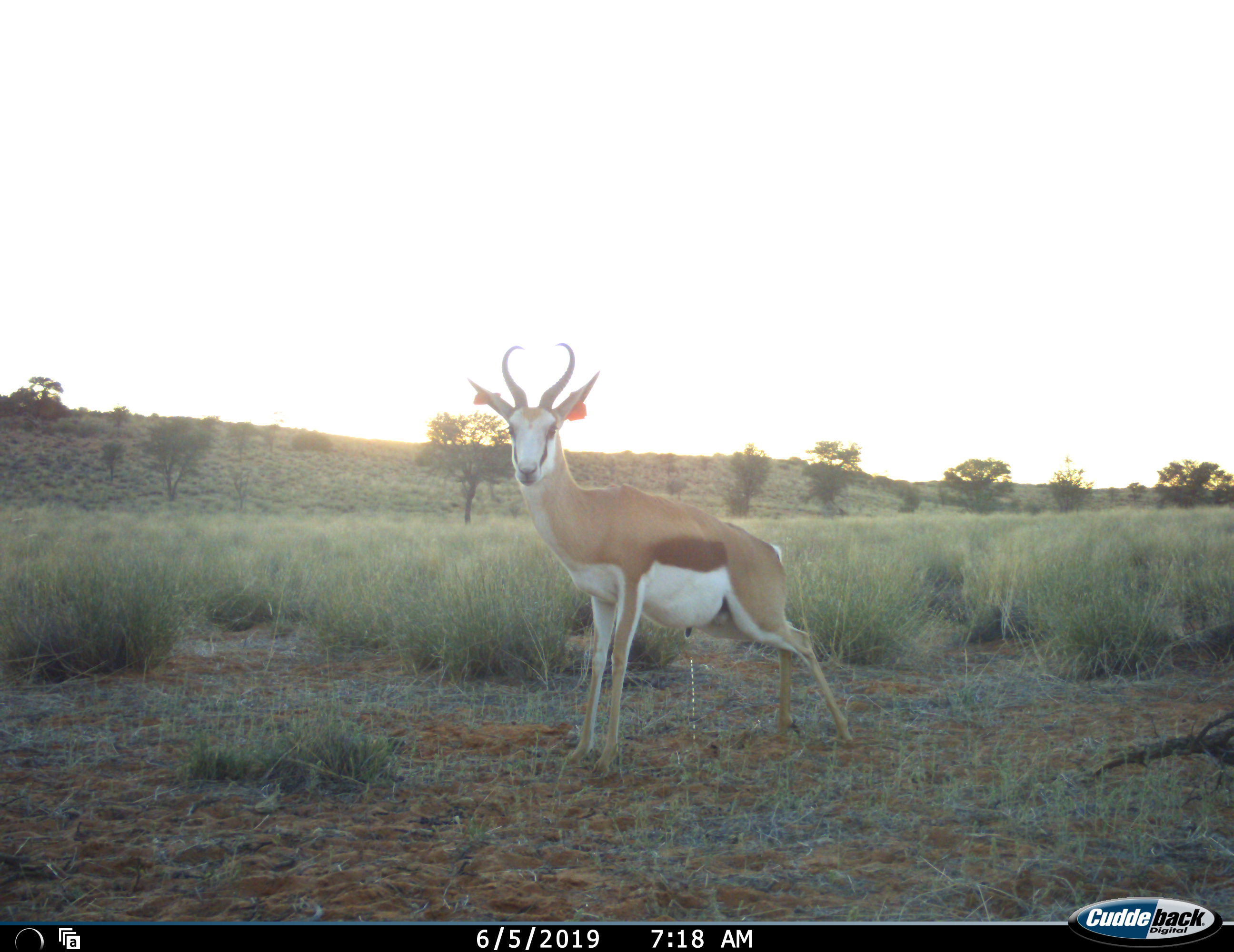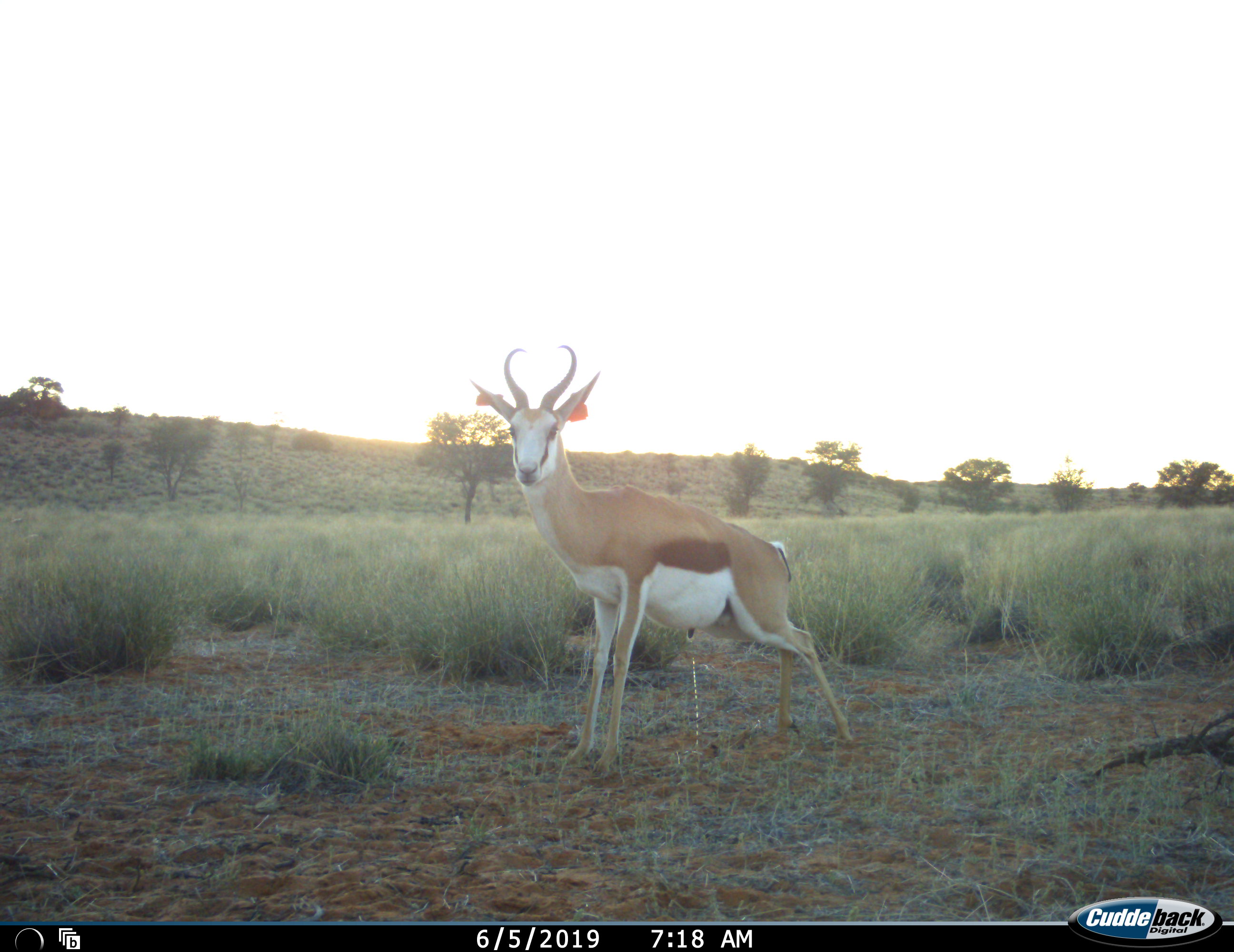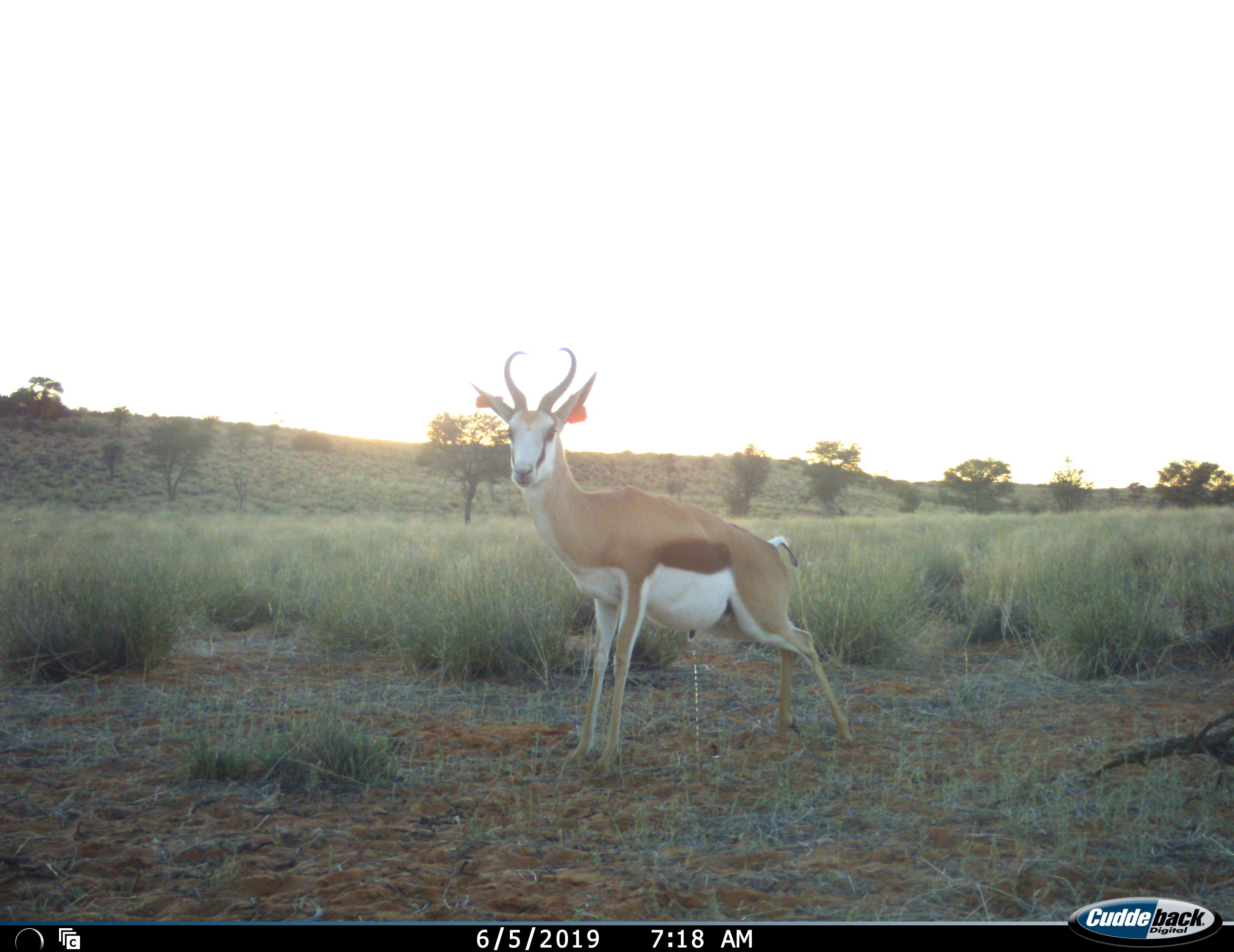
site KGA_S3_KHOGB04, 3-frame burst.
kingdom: Animalia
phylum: Chordata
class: Mammalia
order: Artiodactyla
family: Bovidae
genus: Antidorcas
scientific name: Antidorcas marsupialis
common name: springbok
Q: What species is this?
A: Springbok (Antidorcas marsupialis).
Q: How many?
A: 1.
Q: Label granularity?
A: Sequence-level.